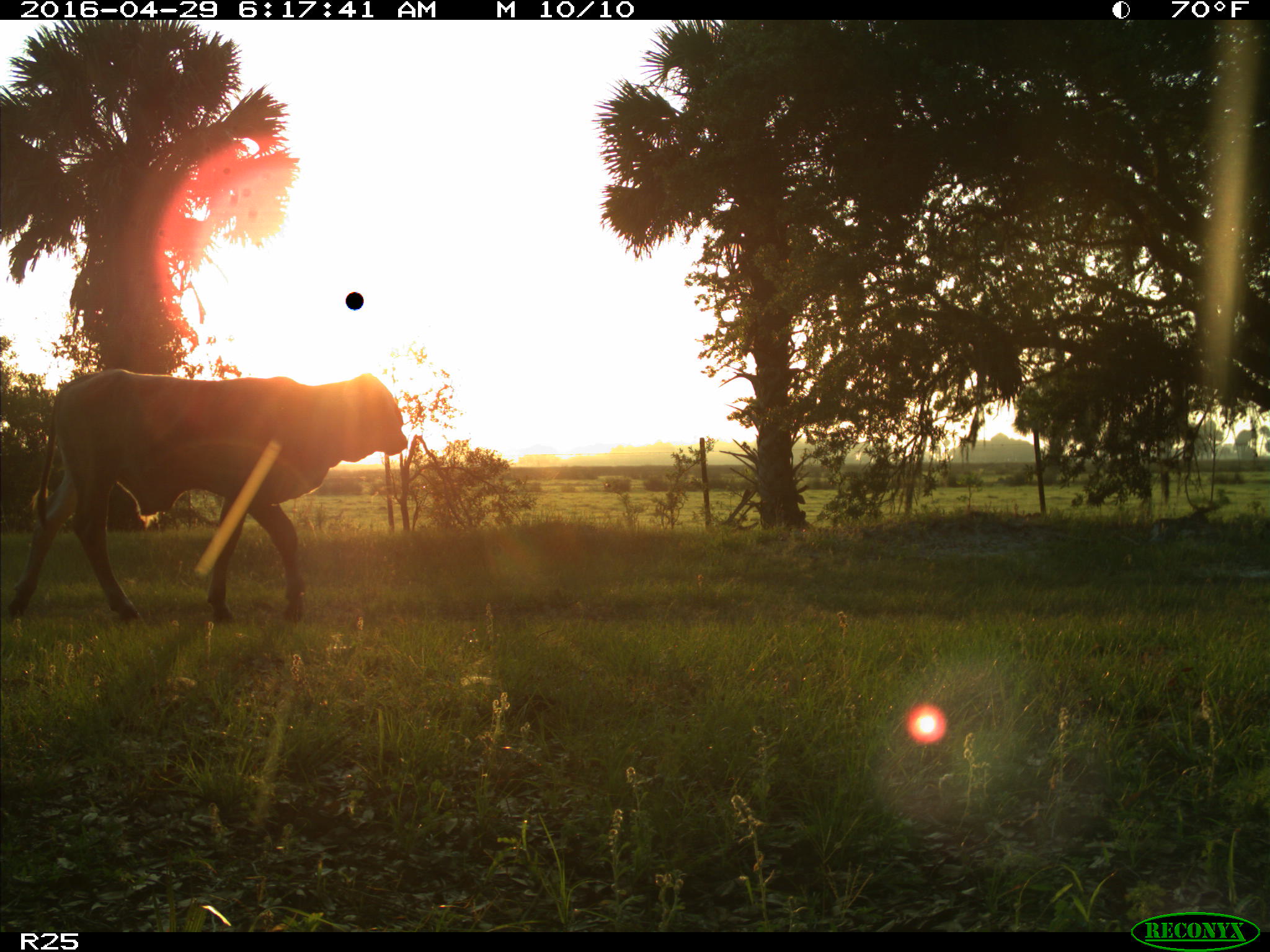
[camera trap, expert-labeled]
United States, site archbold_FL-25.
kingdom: Animalia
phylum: Chordata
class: Mammalia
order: Artiodactyla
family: Bovidae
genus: Bos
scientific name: Bos taurus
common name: domestic cow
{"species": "Bos taurus (domestic cow)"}